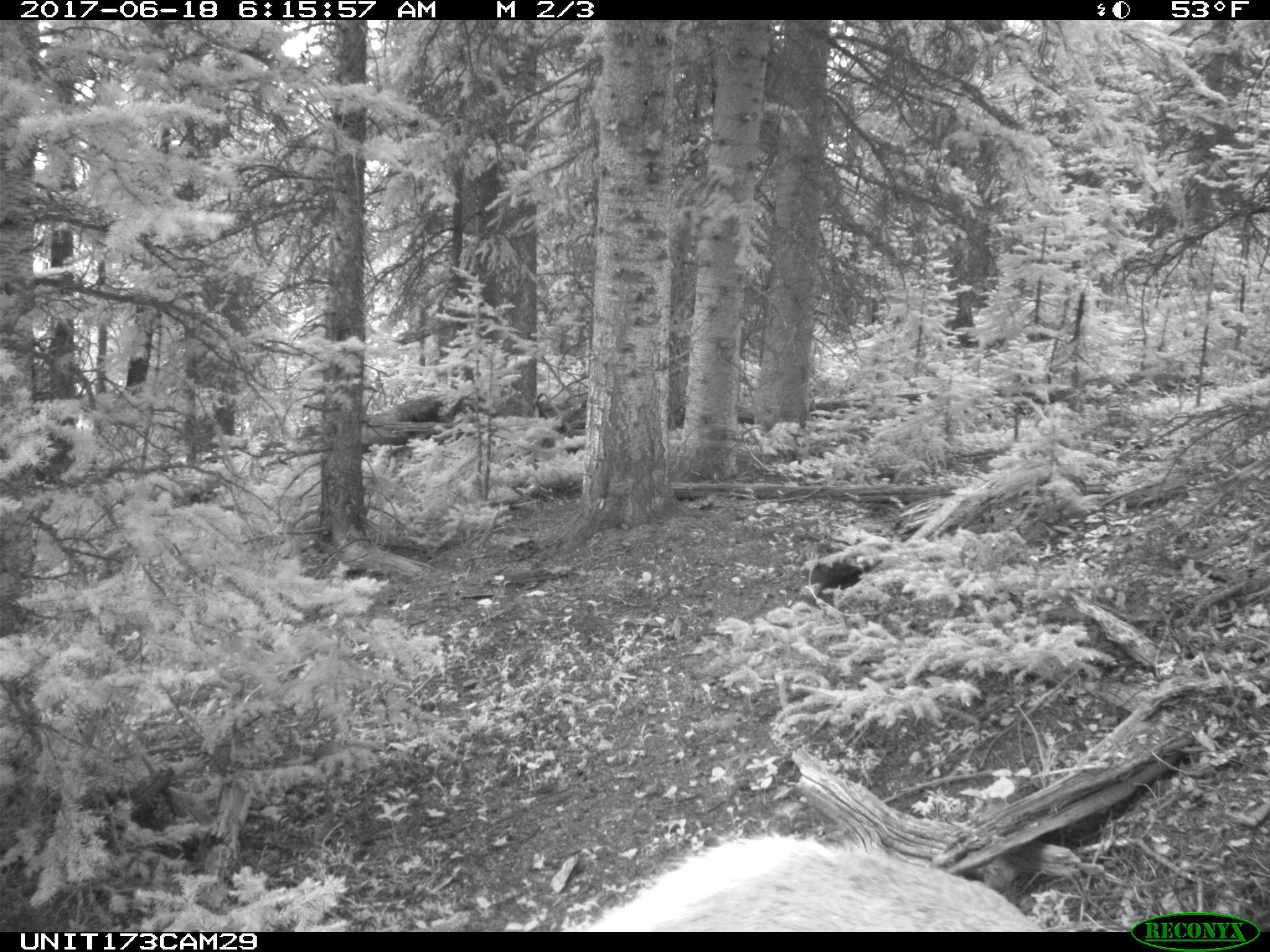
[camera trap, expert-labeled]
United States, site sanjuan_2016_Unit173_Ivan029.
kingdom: Animalia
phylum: Chordata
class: Mammalia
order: Artiodactyla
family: Cervidae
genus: Cervus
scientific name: Cervus elaphus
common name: red deer